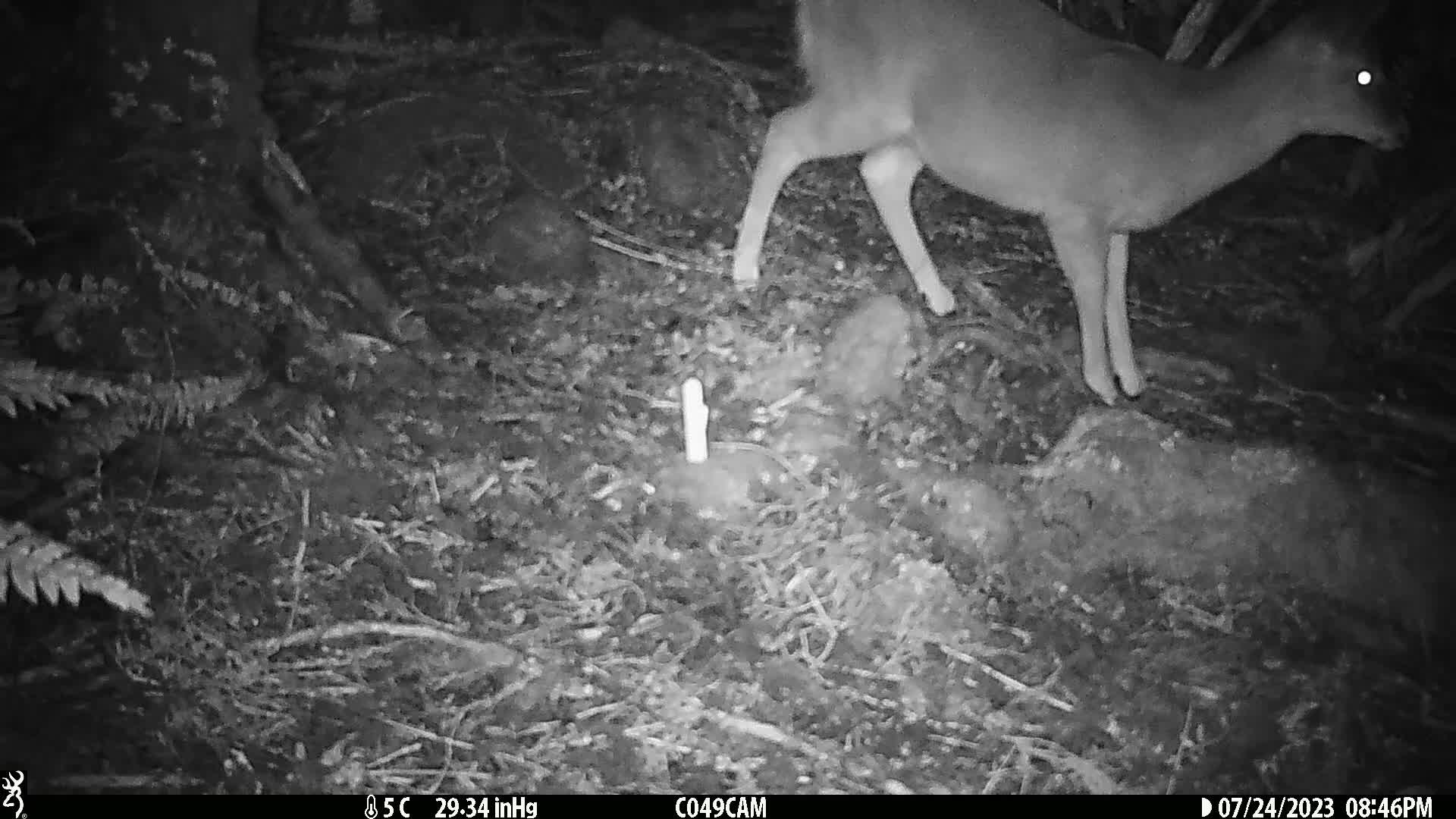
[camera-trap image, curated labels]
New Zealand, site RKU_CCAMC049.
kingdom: Animalia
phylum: Chordata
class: Mammalia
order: Artiodactyla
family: Cervidae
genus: Odocoileus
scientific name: Odocoileus virginianus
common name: white-tailed deer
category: white tailed deer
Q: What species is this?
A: White tailed deer (white-tailed deer) (Odocoileus virginianus).